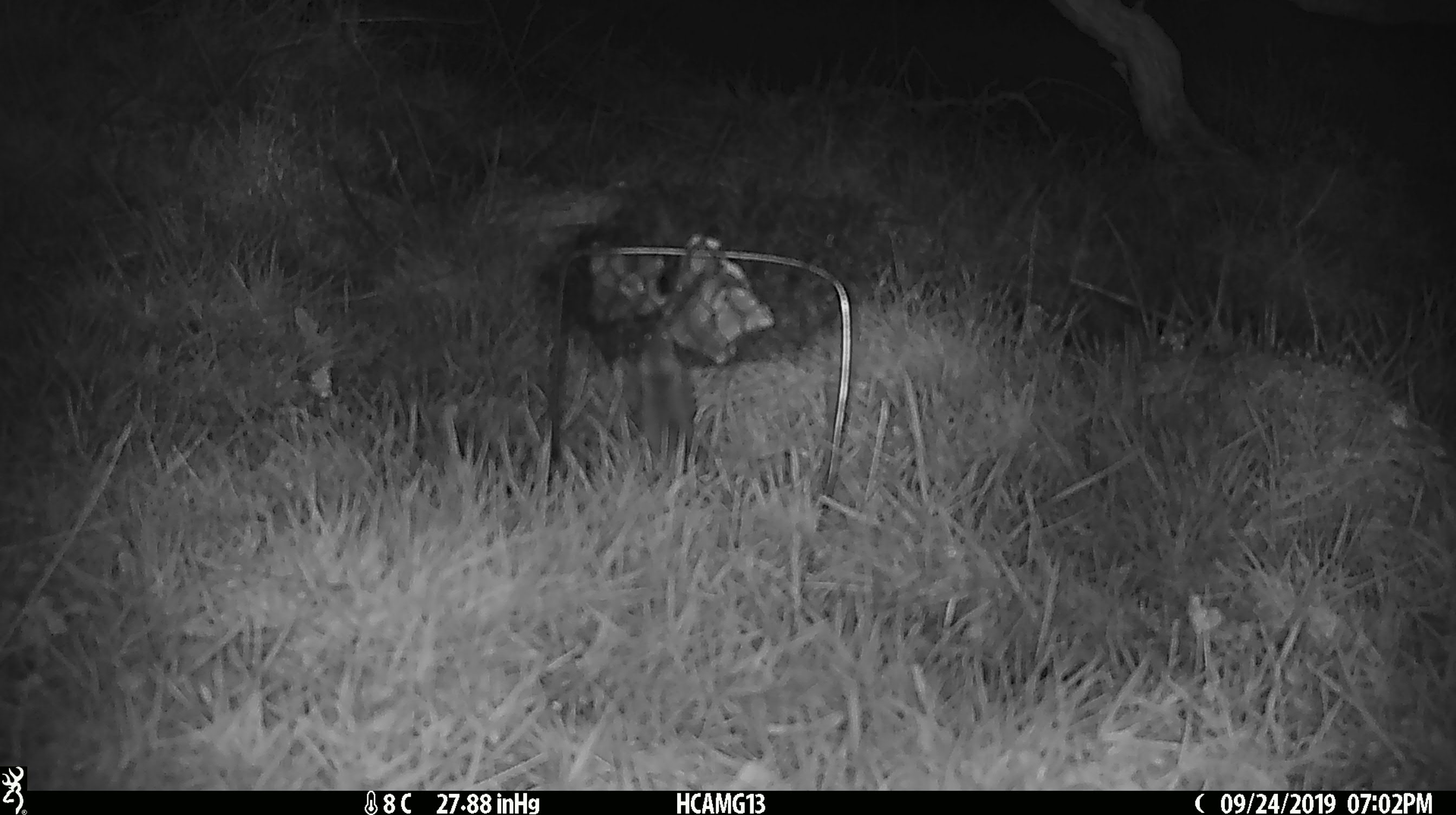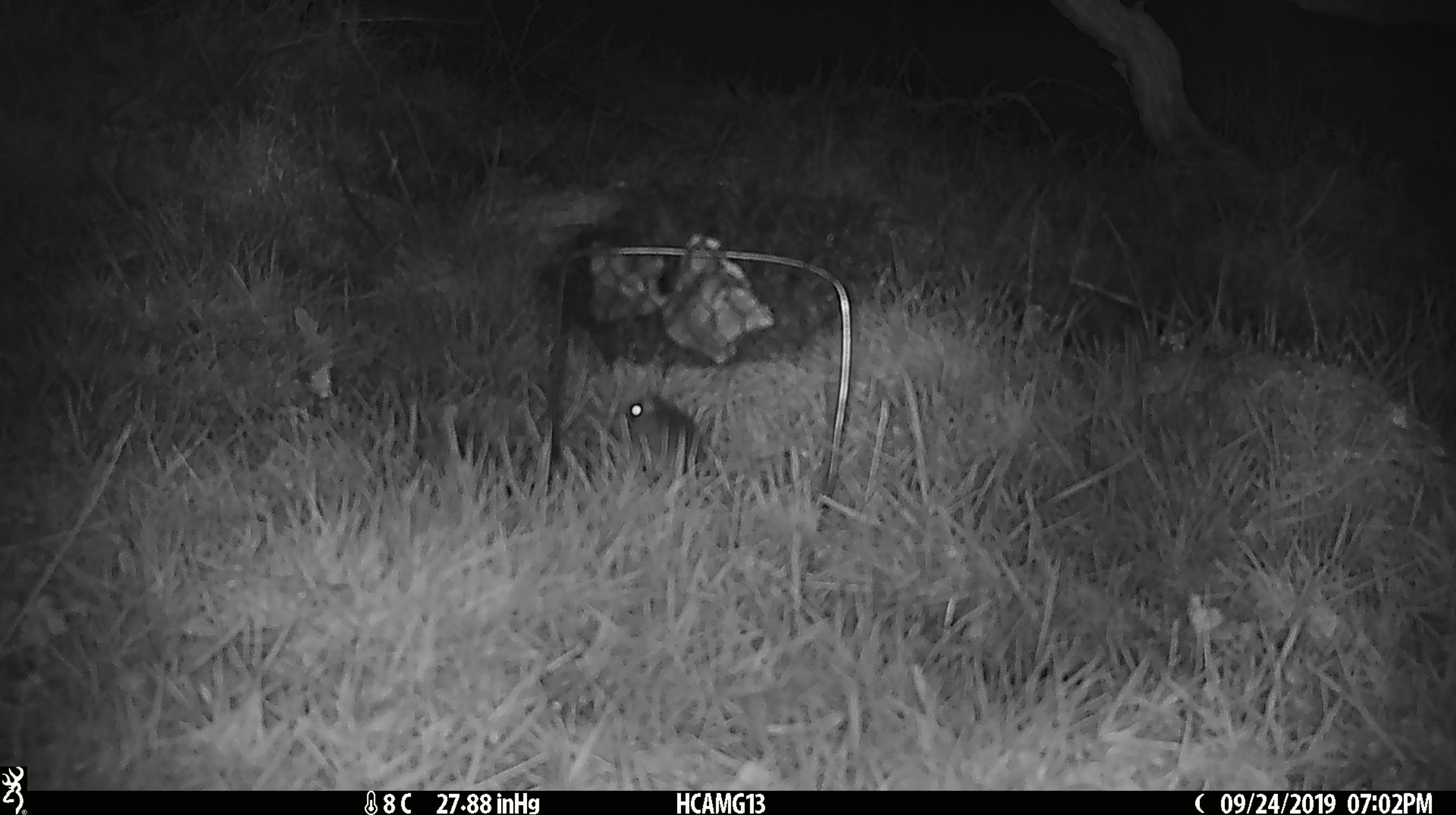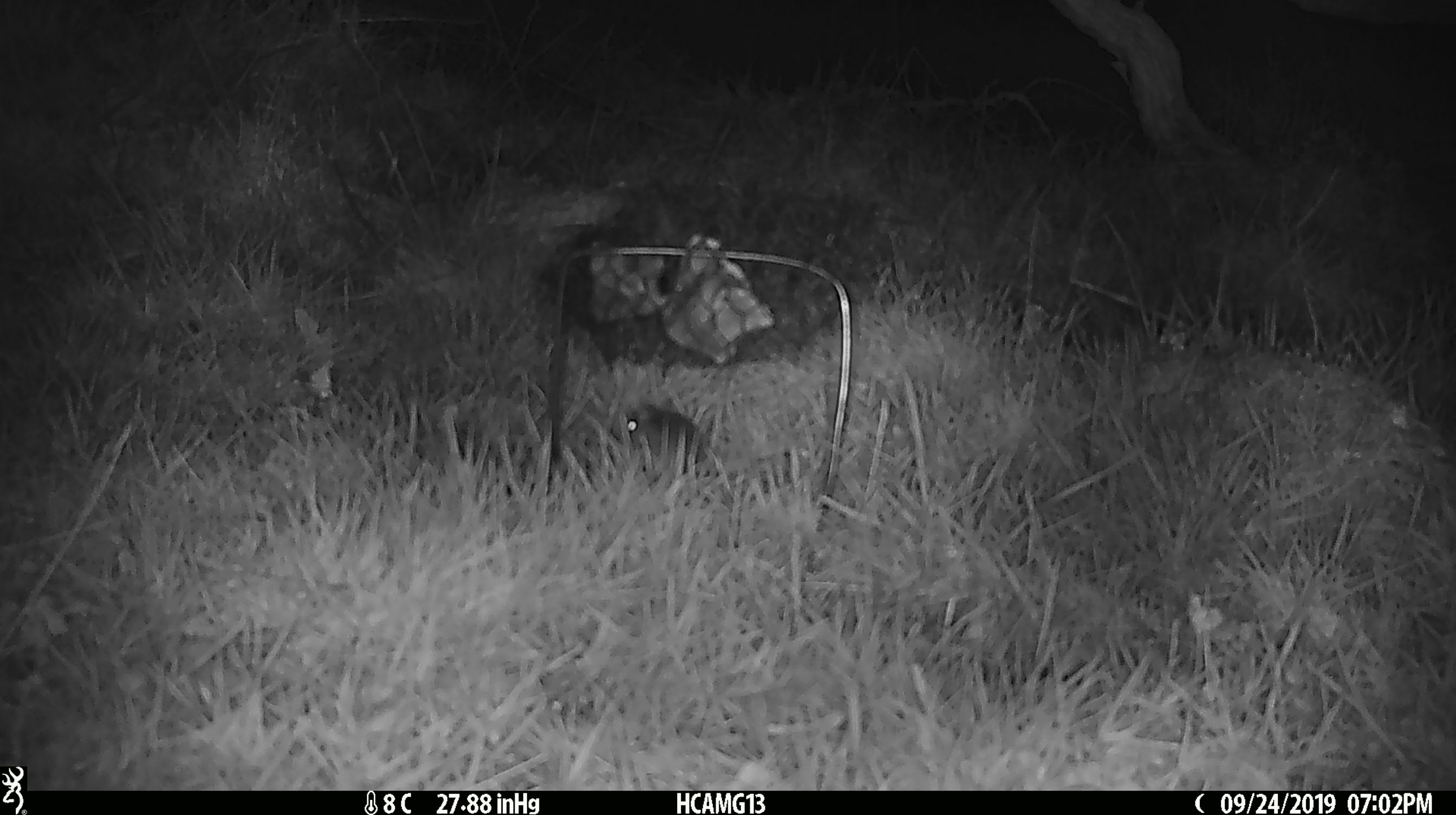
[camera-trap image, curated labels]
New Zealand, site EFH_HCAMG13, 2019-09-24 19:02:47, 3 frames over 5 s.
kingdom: Animalia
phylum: Chordata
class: Mammalia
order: Rodentia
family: Muridae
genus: Mus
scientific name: Mus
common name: mouse